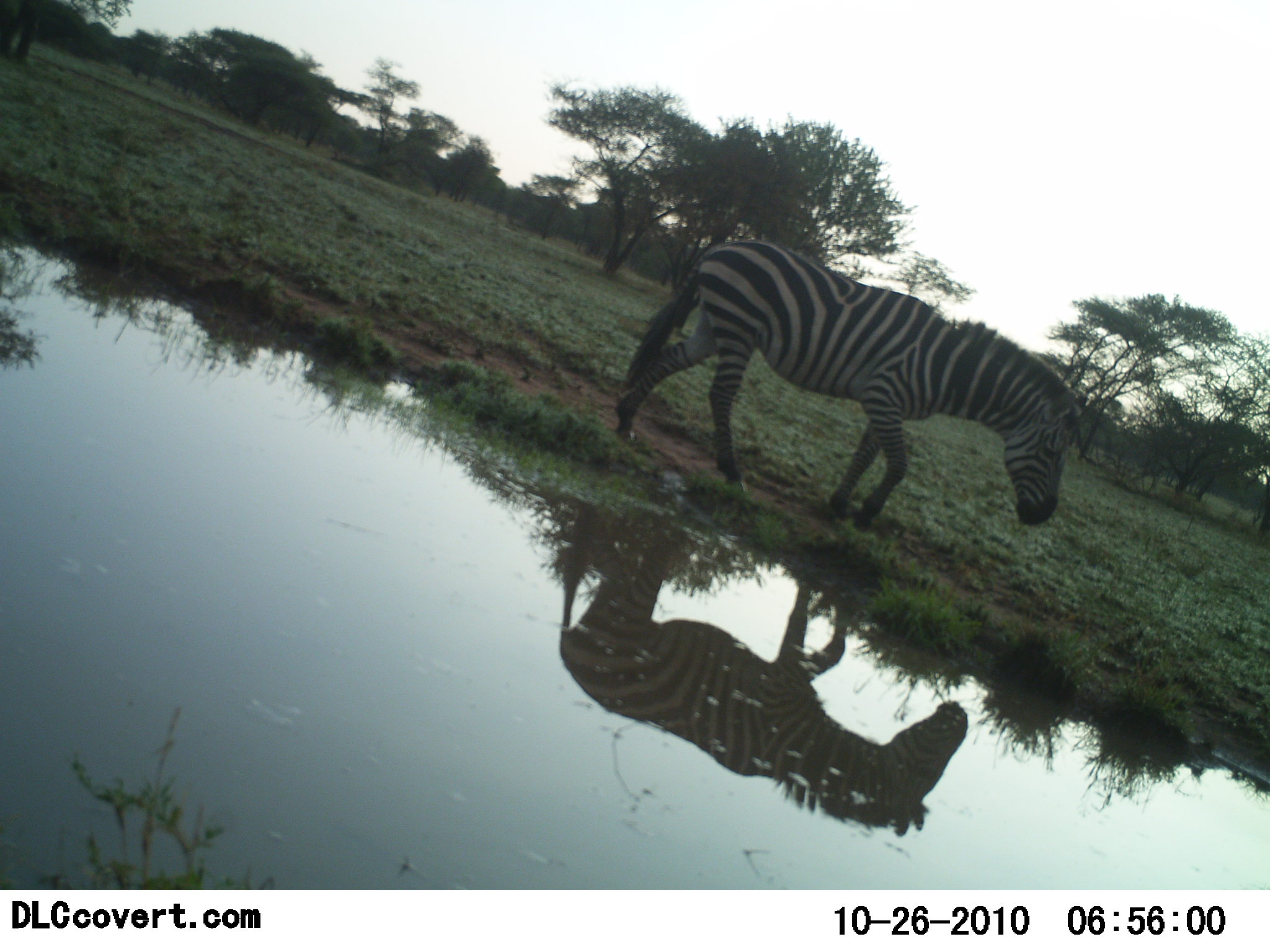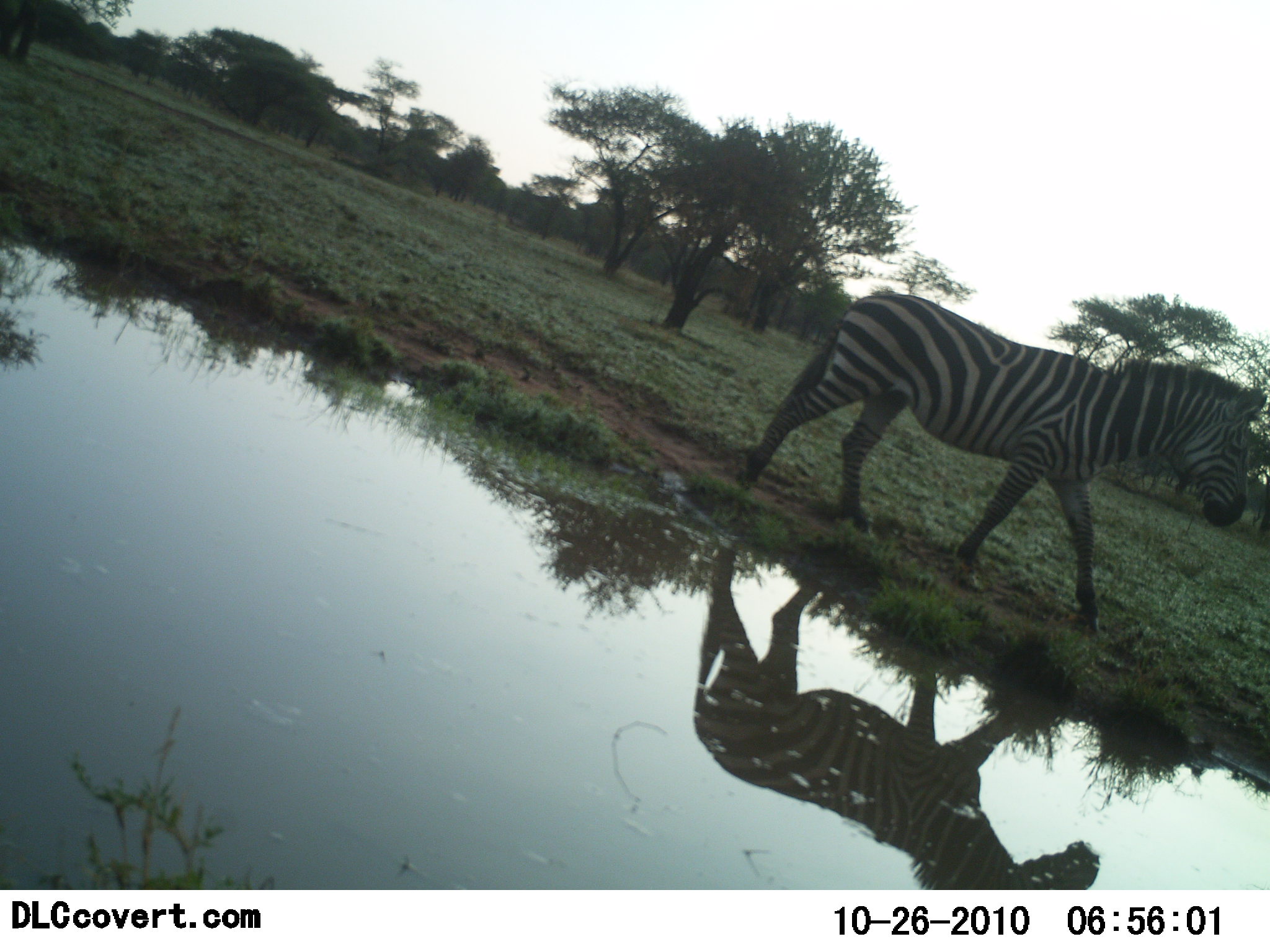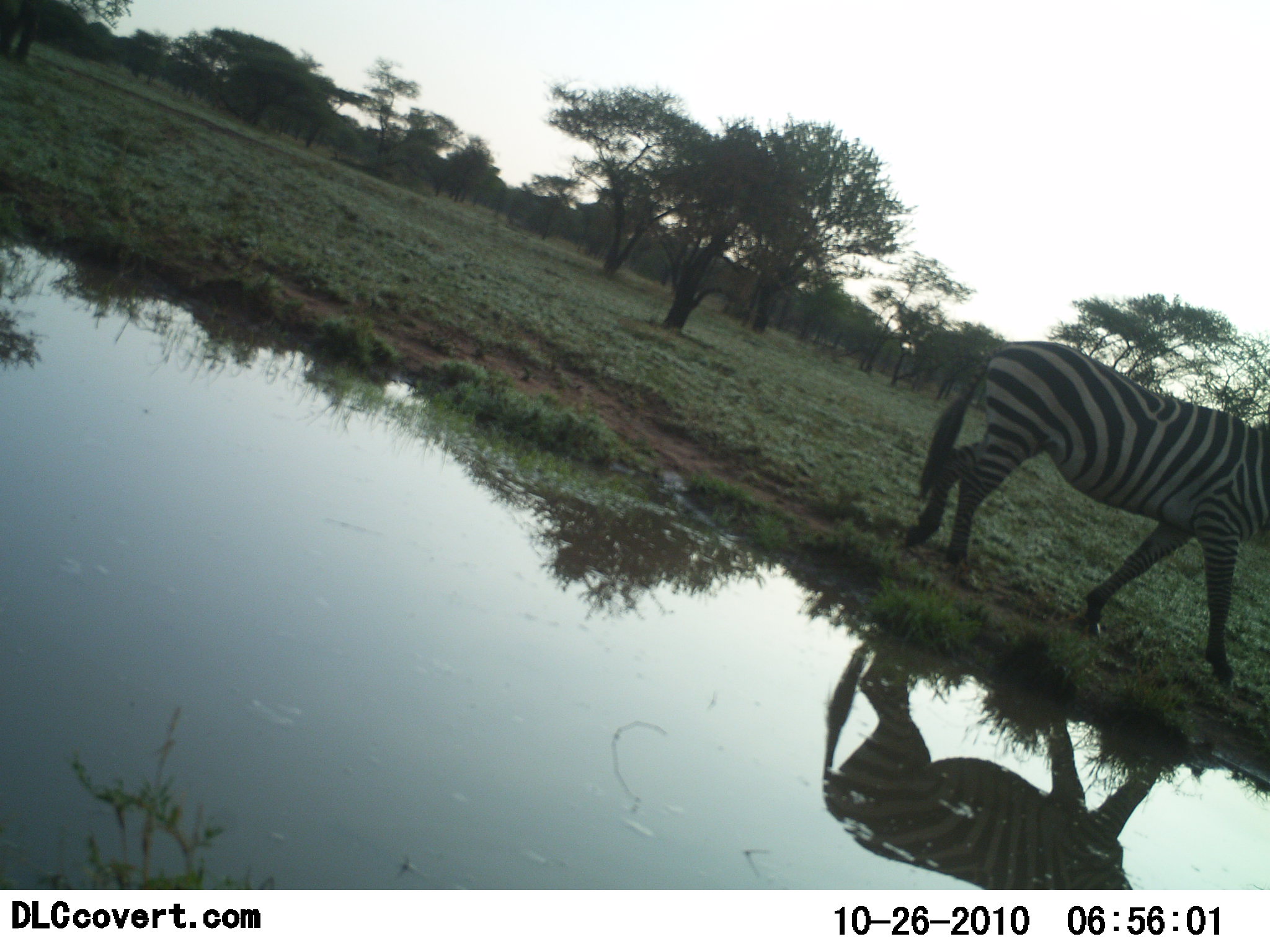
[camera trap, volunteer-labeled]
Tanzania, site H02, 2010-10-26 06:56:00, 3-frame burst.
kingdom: Animalia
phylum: Chordata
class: Mammalia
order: Perissodactyla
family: Equidae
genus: Equus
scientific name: Equus quagga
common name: plains zebra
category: zebra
Zebra (plains zebra) (Equus quagga), count 1. Behavior (volunteer vote fractions): standing 0%, resting 0%, moving 100%, interacting 0%. Young present (vote fraction): 0%. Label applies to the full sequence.